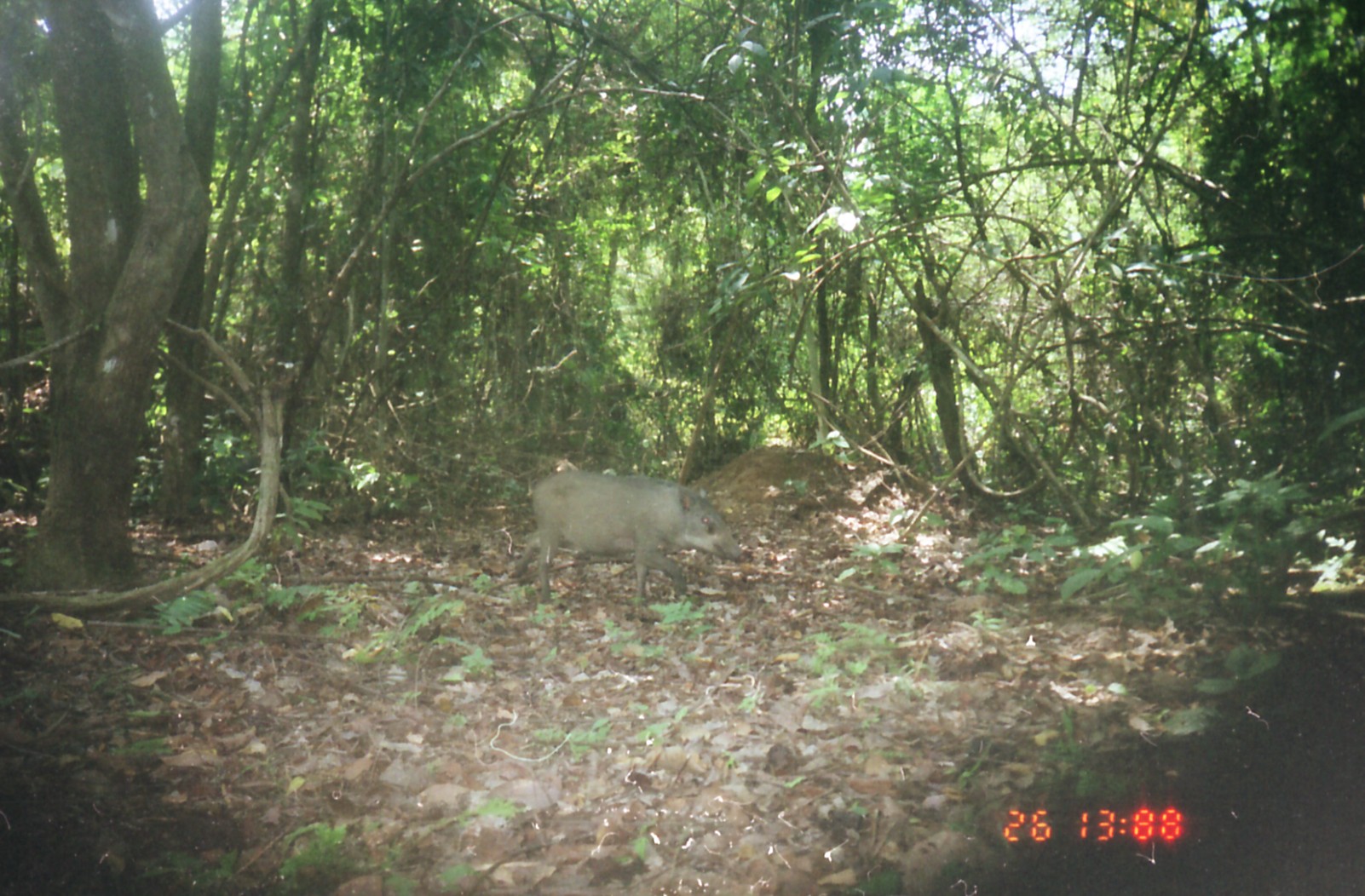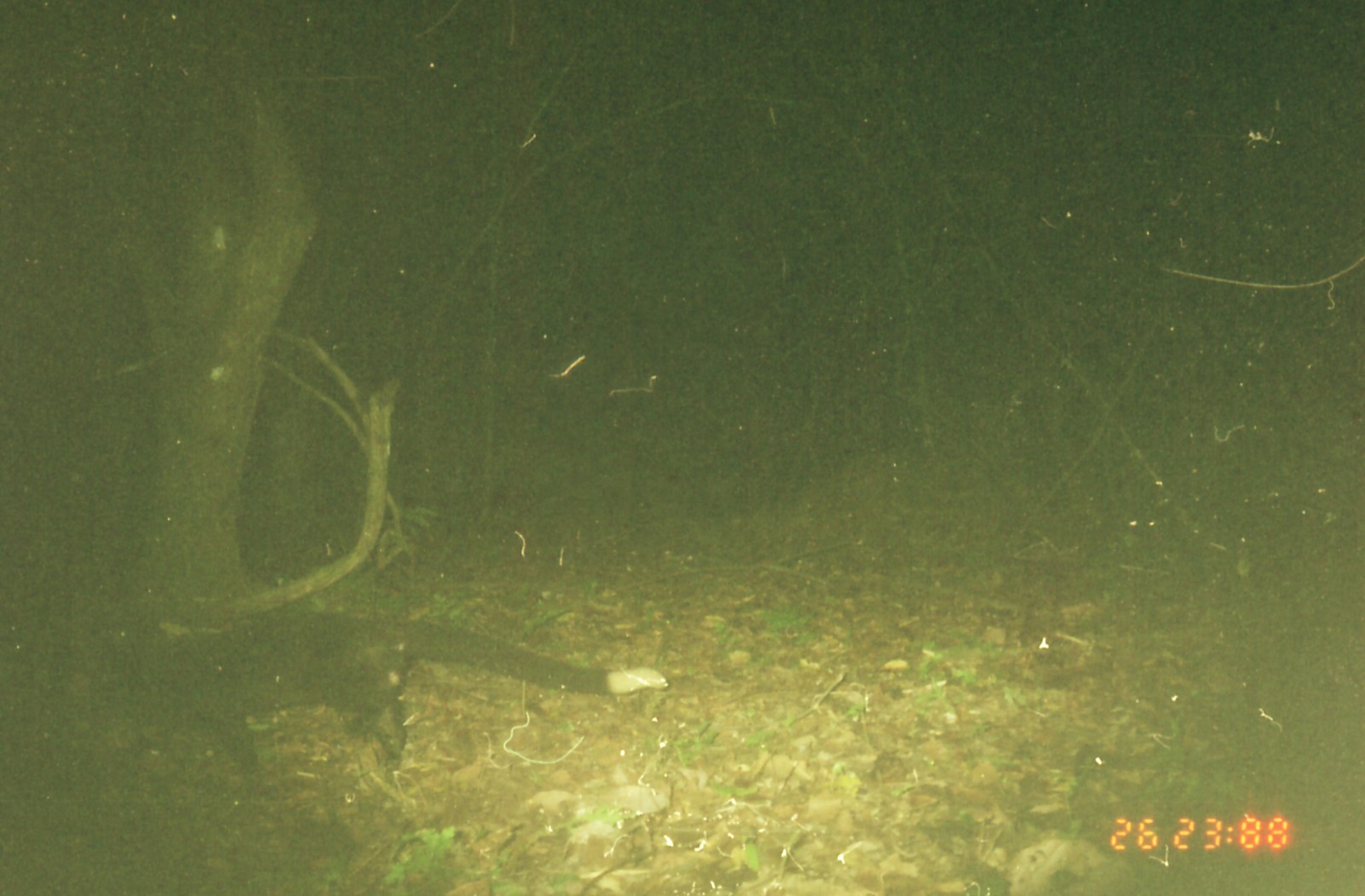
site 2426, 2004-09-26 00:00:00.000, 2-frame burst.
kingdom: Animalia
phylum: Chordata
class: Mammalia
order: Artiodactyla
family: Suidae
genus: Sus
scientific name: Sus scrofa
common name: wild boar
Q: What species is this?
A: Sus scrofa (wild boar).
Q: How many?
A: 1.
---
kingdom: Animalia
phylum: Chordata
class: Mammalia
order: Carnivora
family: Viverridae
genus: Paguma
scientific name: Paguma larvata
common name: masked palm civet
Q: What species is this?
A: Paguma larvata (masked palm civet).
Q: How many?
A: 1.